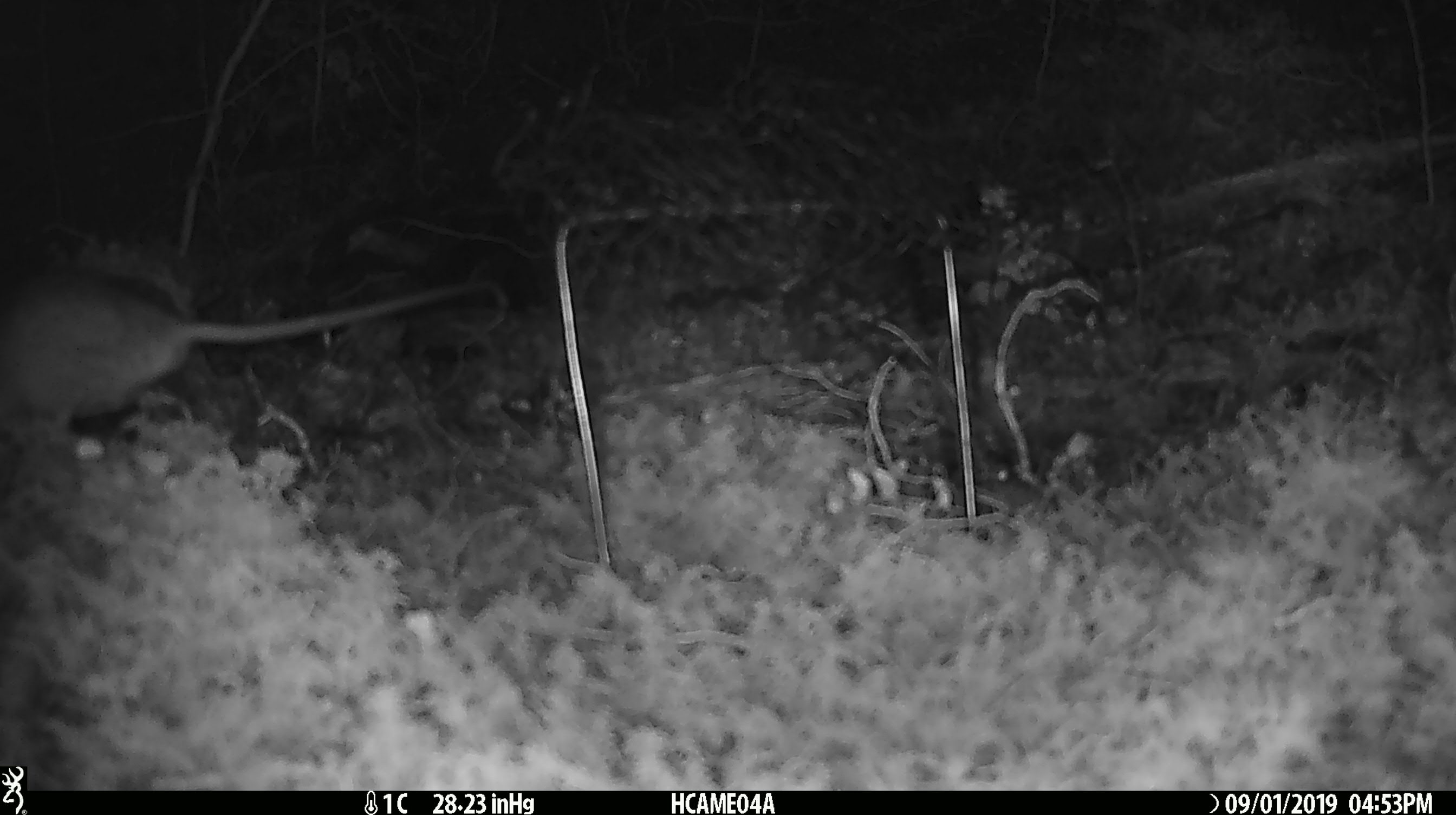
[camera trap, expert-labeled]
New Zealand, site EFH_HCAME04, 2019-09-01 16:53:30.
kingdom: Animalia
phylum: Chordata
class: Mammalia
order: Rodentia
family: Muridae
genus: Rattus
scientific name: Rattus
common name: rat